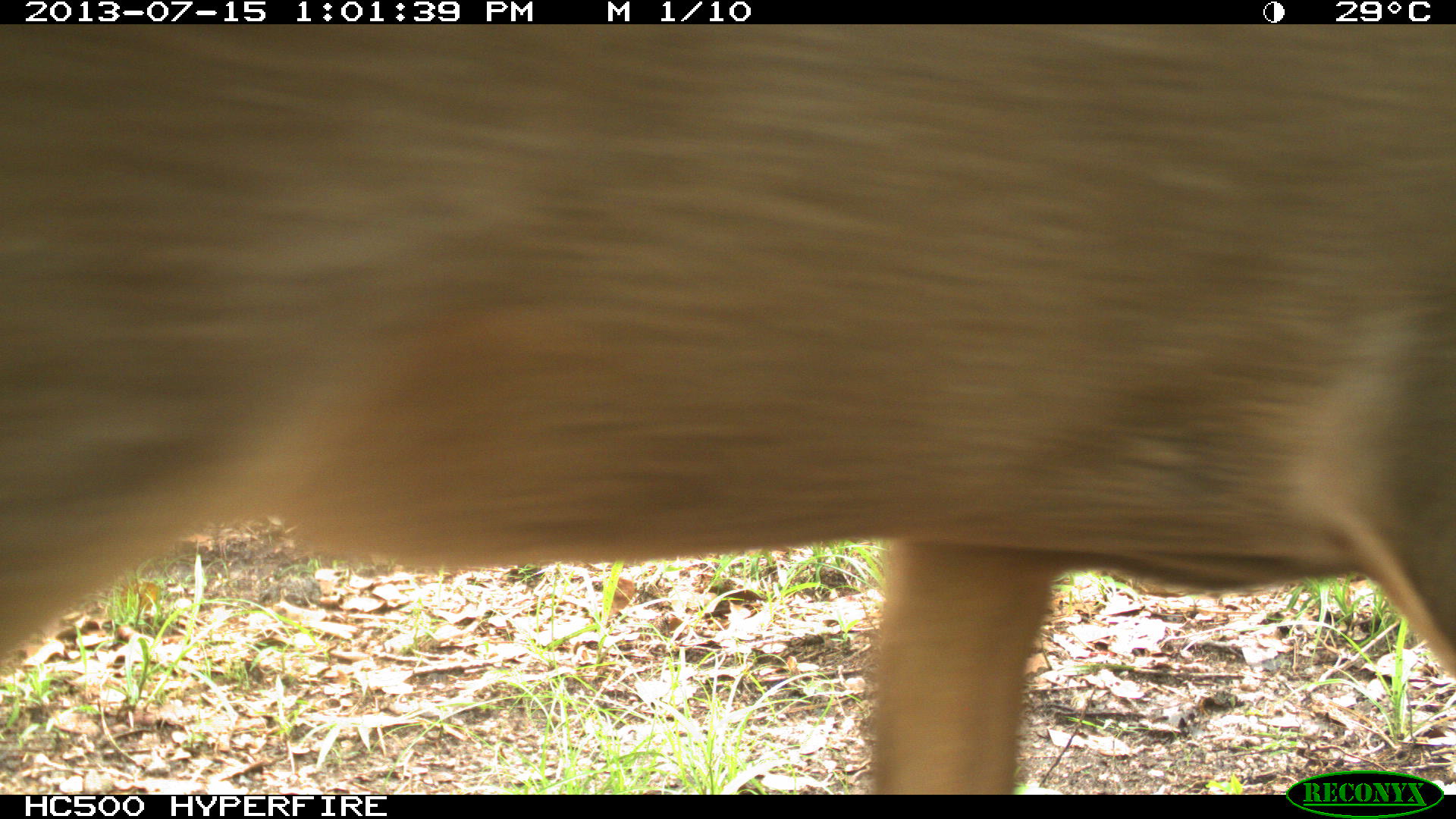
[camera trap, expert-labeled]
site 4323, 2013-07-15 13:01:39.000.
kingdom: Animalia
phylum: Chordata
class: Mammalia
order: Artiodactyla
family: Cervidae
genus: Mazama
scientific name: Mazama temama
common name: central american red brocket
Mazama temama (central american red brocket), count 1.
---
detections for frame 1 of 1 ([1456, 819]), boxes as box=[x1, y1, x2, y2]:
mazama temama: box=[0, 24, 1456, 793]